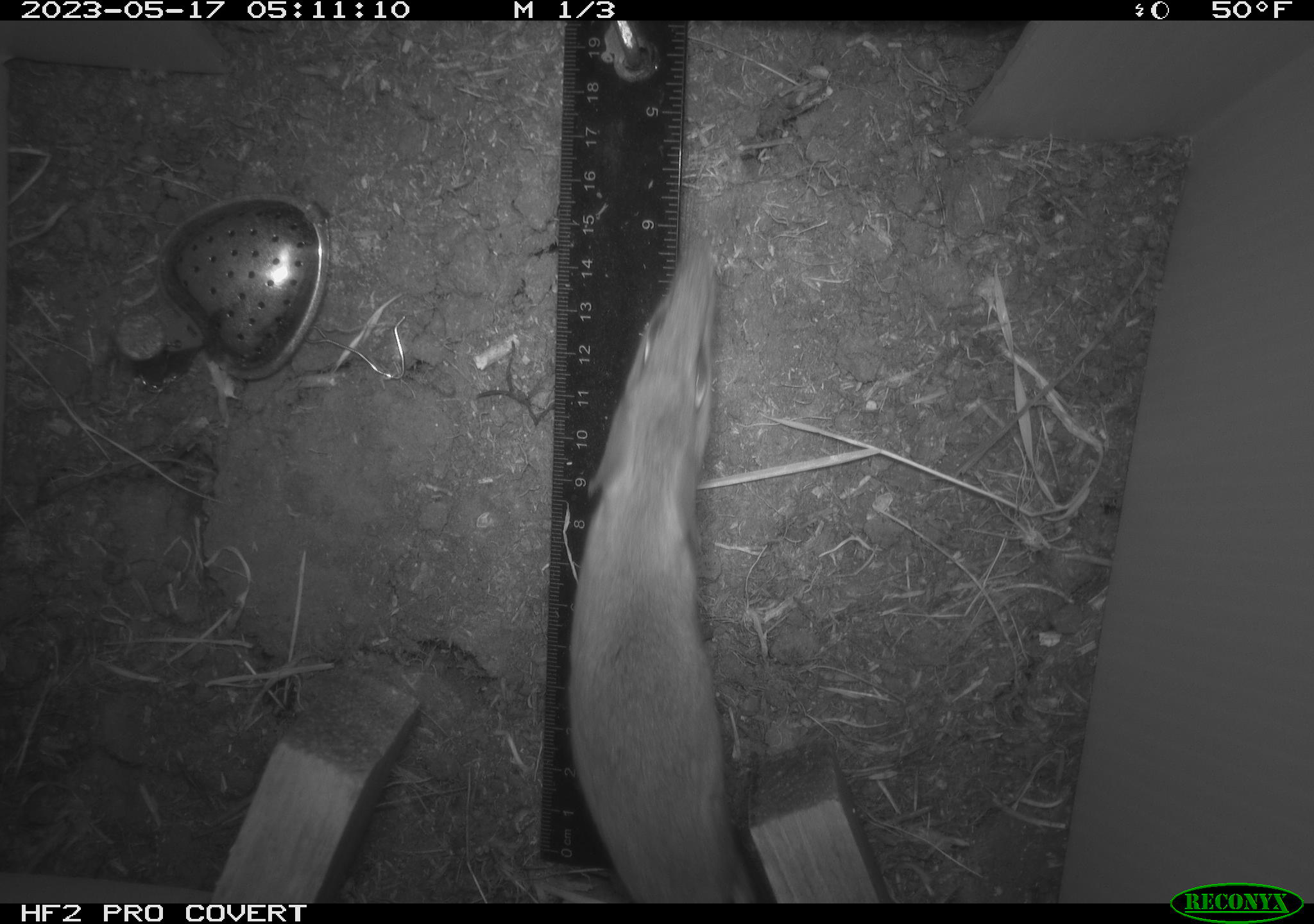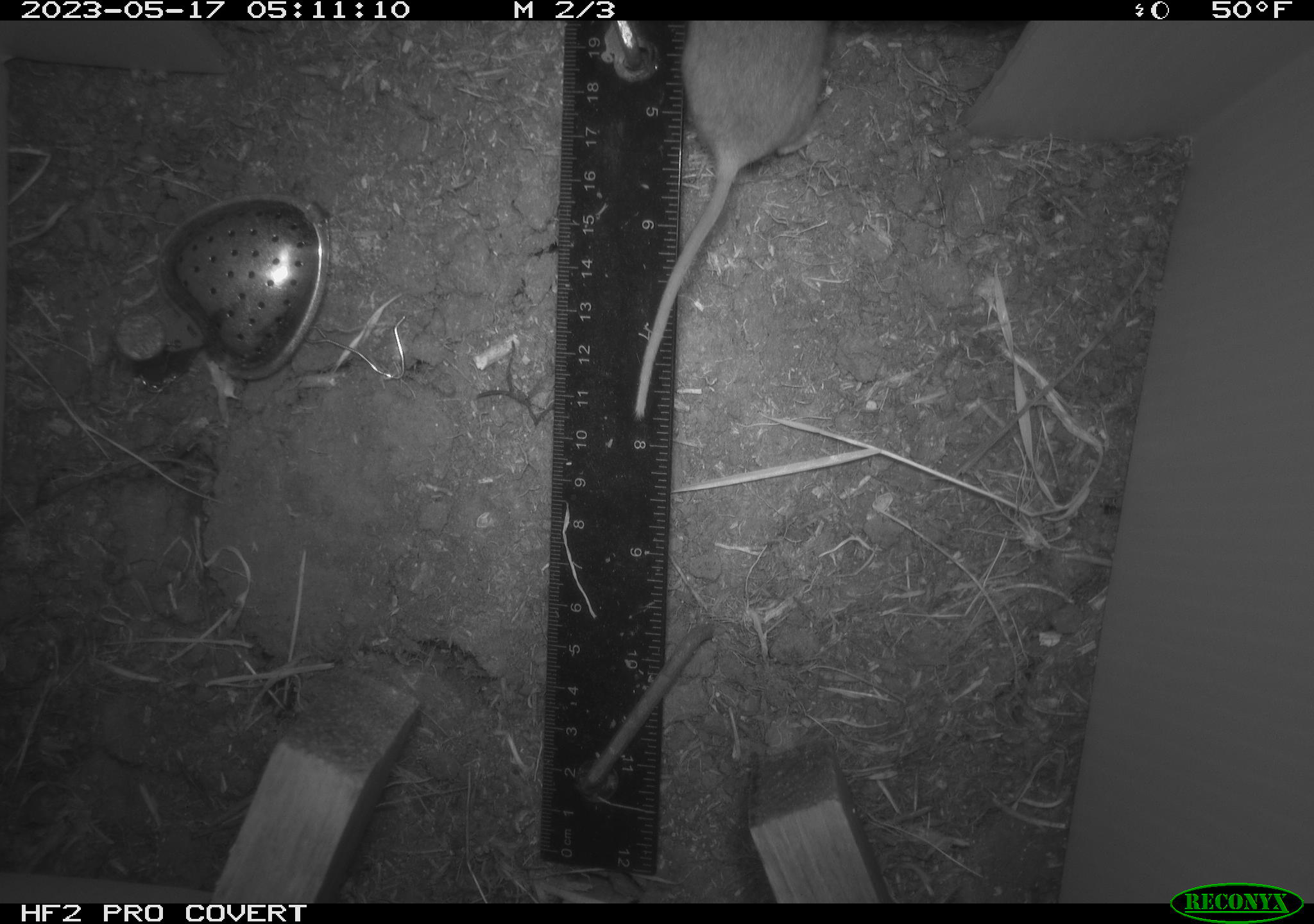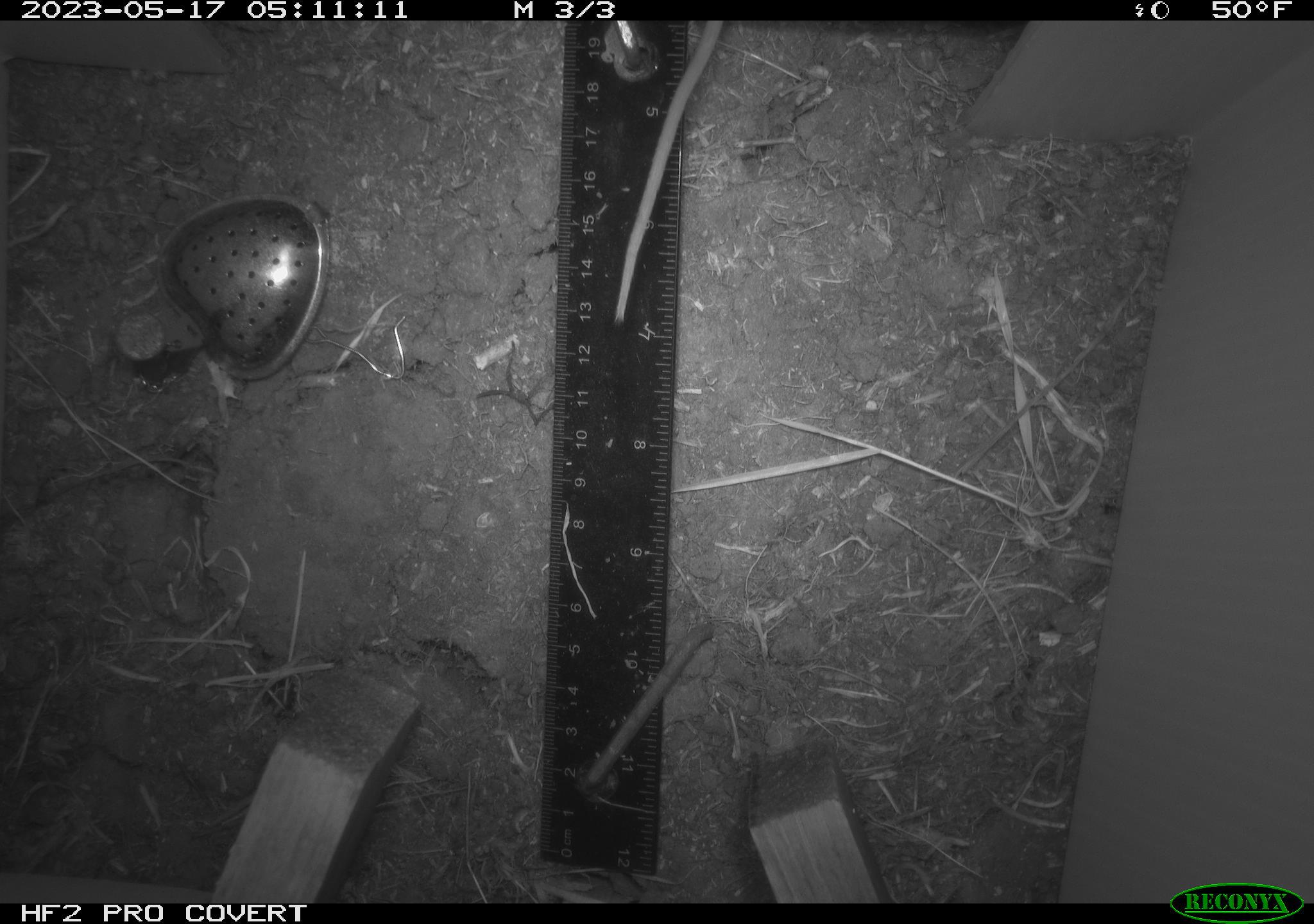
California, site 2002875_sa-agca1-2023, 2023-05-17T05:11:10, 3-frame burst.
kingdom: Animalia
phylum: Chordata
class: Mammalia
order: Rodentia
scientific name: Rodentia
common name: mouse species